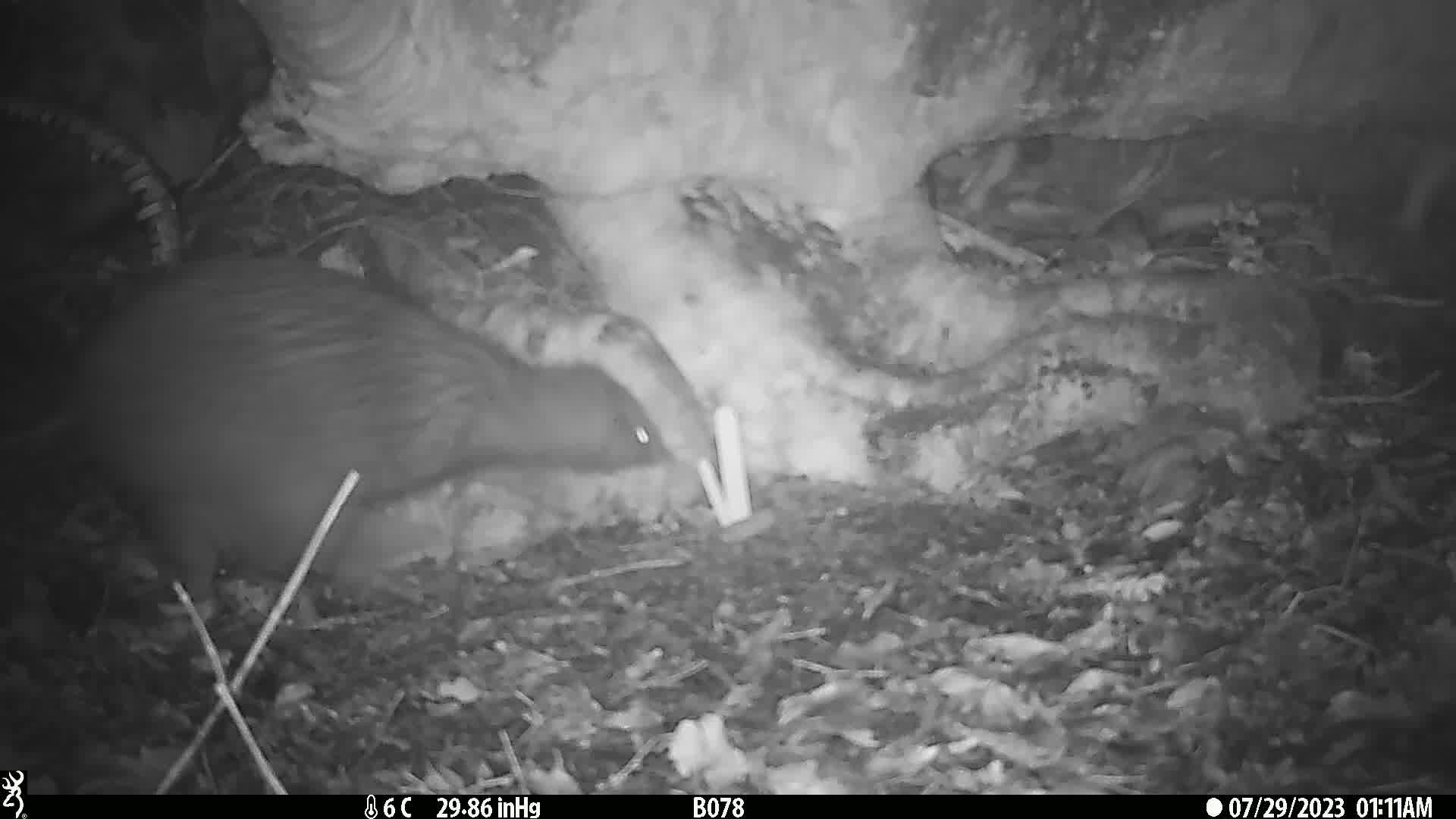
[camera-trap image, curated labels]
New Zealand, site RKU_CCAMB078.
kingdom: Animalia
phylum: Chordata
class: Aves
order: Apterygiformes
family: Apterygidae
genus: Apteryx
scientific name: Apteryx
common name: kiwi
Kiwi (Apteryx).